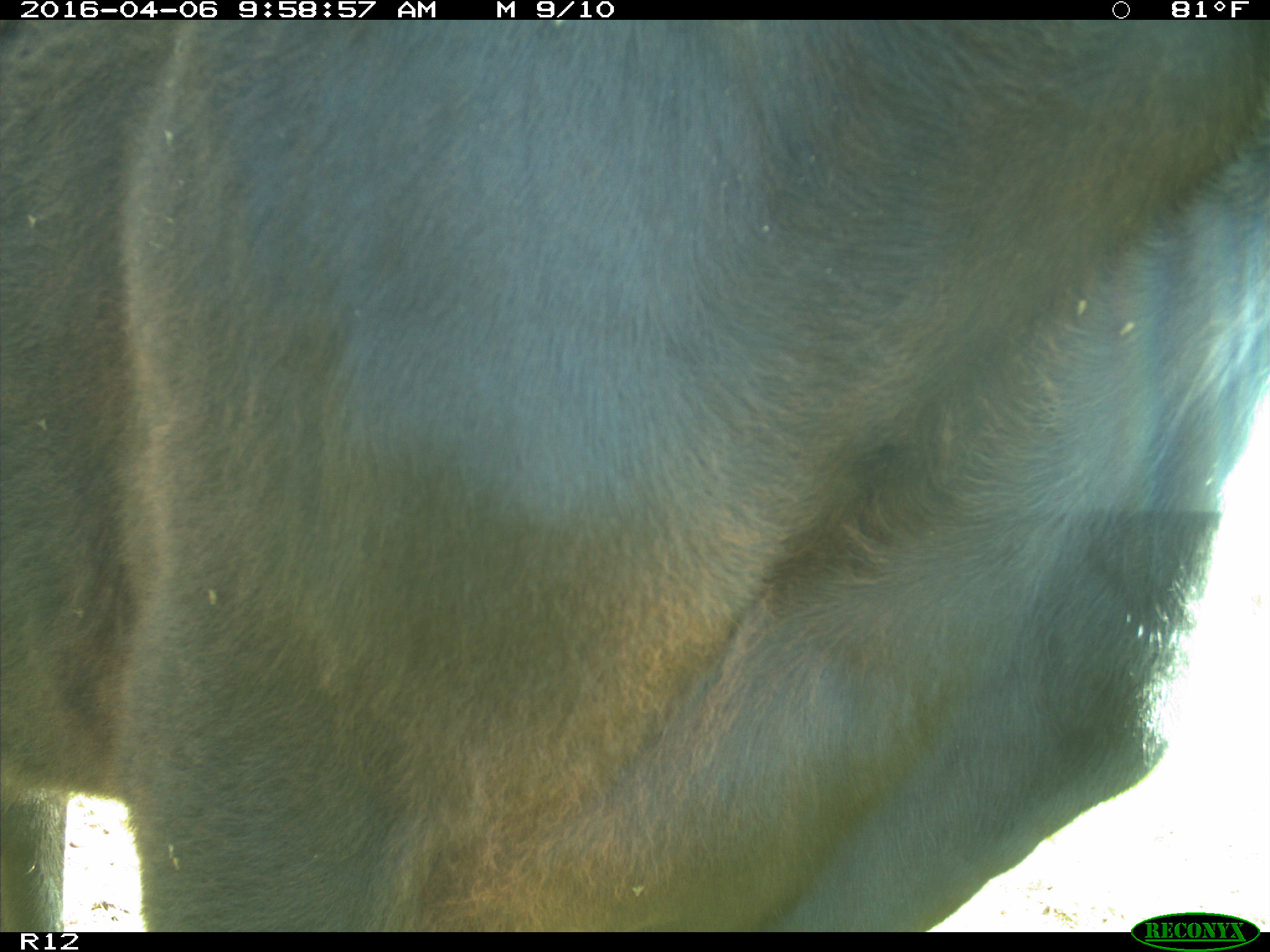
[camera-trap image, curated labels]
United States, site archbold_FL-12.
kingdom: Animalia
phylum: Chordata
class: Mammalia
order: Artiodactyla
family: Bovidae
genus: Bos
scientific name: Bos taurus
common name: domestic cow